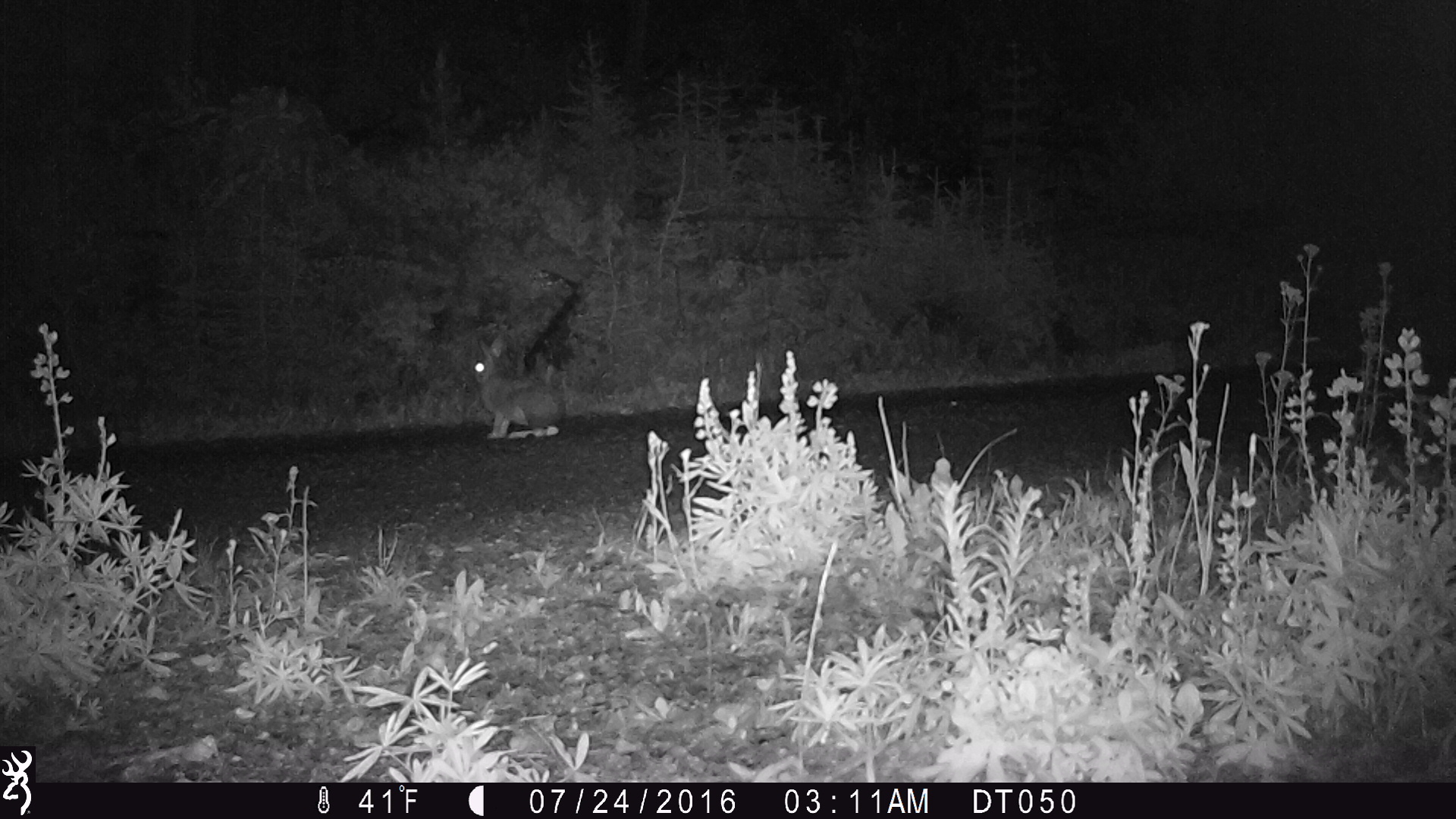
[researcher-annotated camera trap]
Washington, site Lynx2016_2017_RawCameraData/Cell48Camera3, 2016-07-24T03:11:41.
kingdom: Animalia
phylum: Chordata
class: Mammalia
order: Lagomorpha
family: Leporidae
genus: Lepus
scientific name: Lepus americanus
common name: snowshoe hare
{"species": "Lepus americanus (snowshoe hare)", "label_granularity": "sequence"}